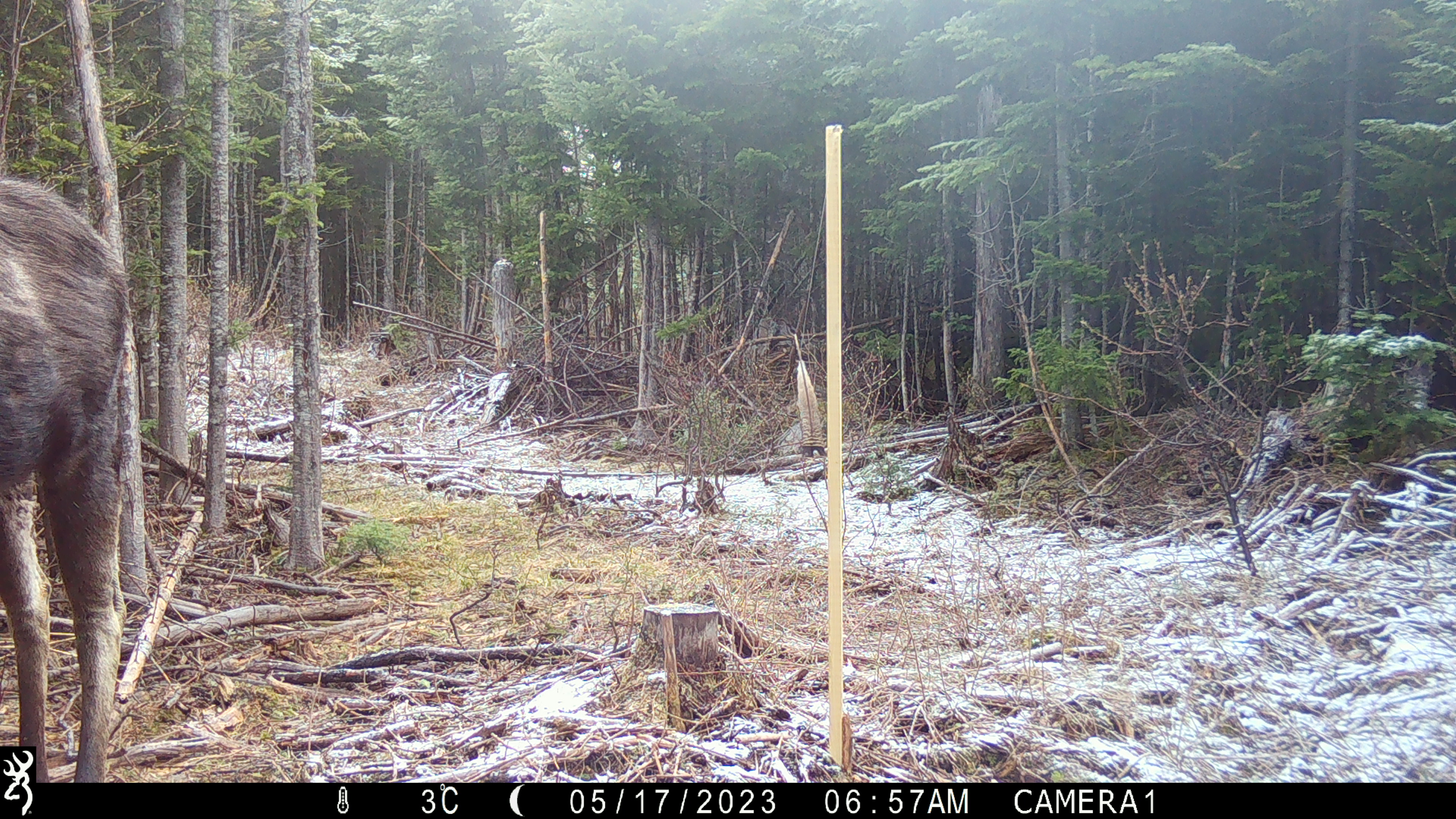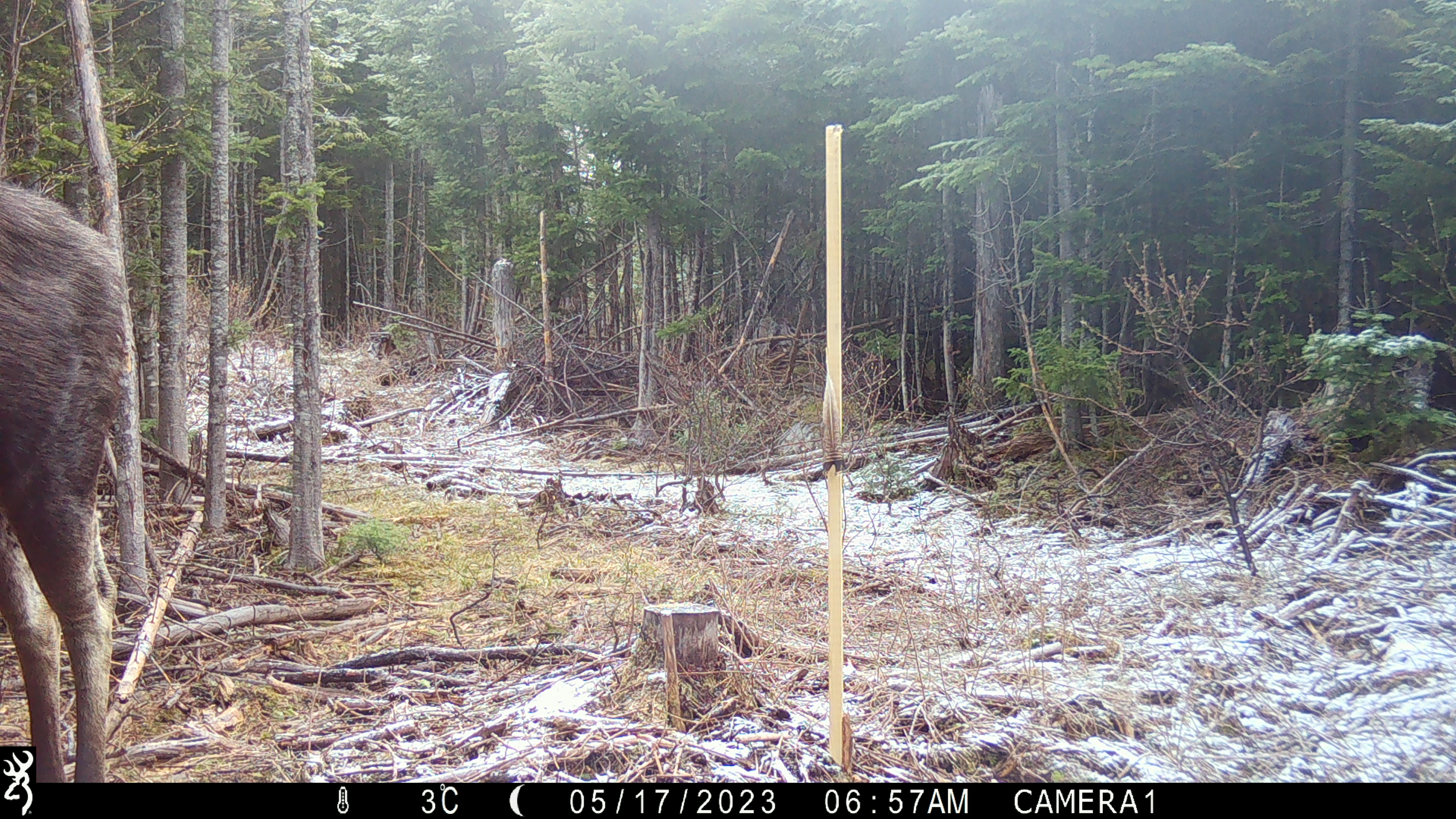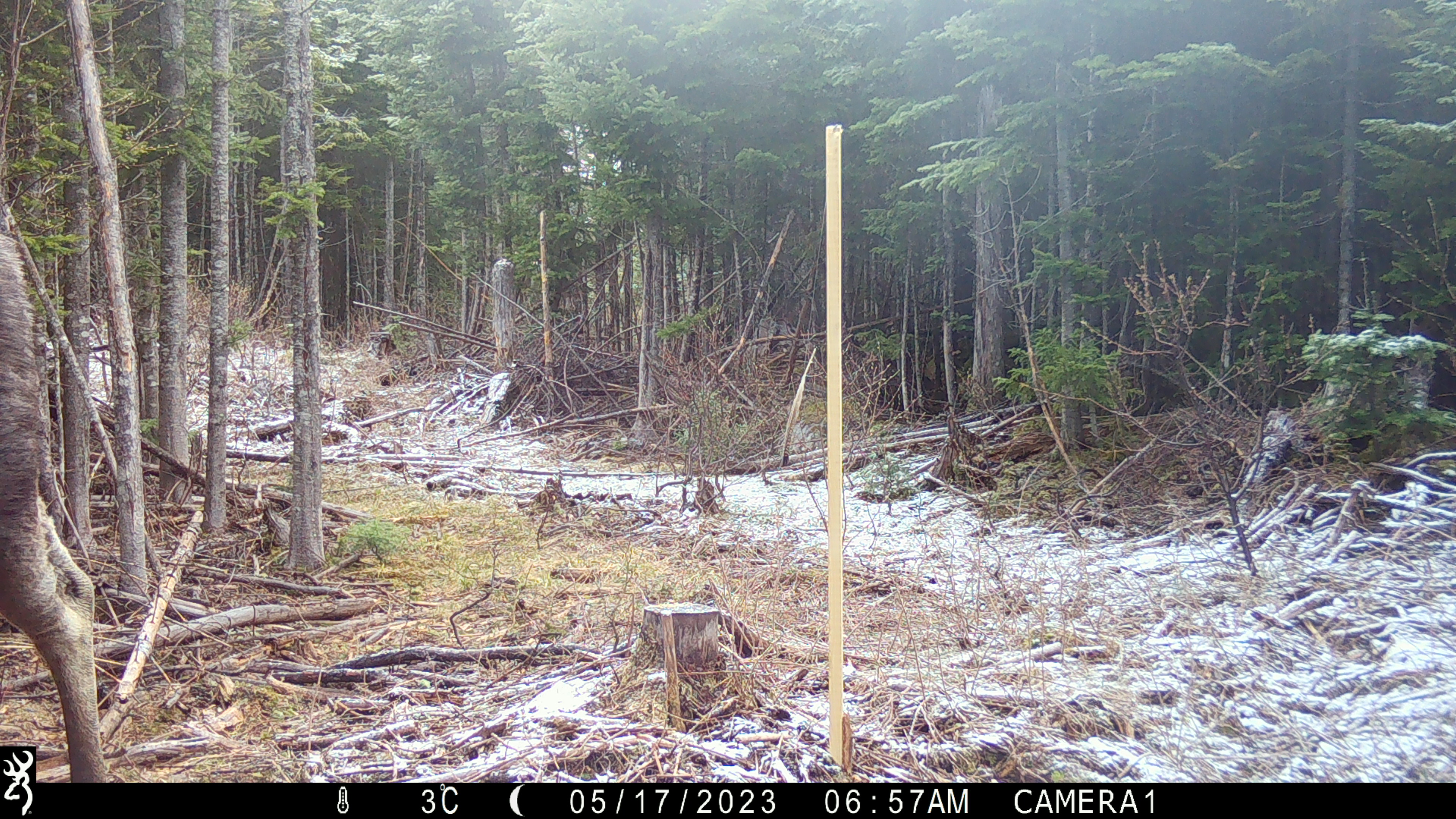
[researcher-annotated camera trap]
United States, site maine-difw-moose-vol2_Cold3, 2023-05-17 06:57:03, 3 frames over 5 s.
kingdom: Animalia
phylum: Chordata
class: Mammalia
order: Artiodactyla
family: Cervidae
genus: Alces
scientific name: Alces alces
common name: moose